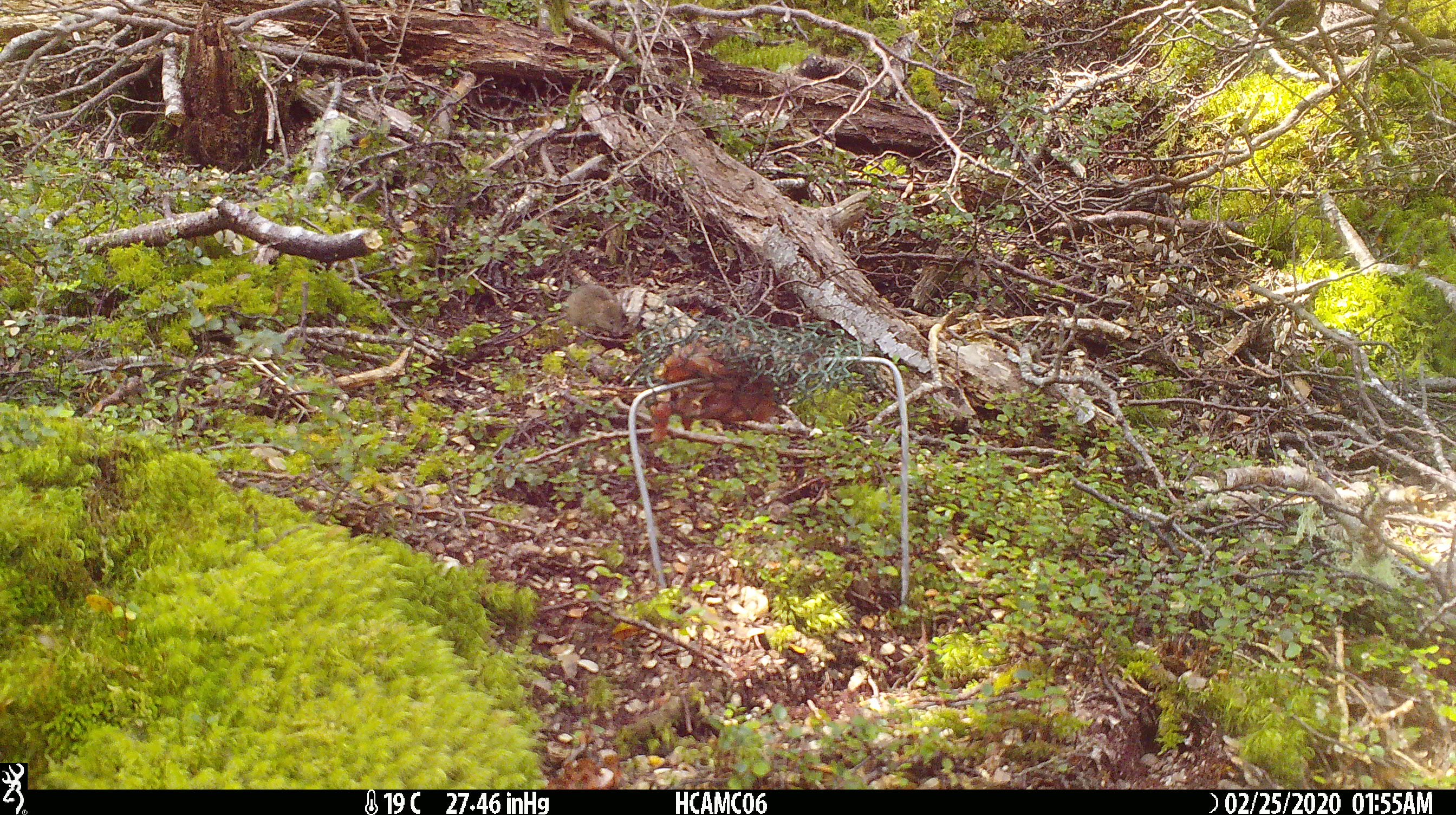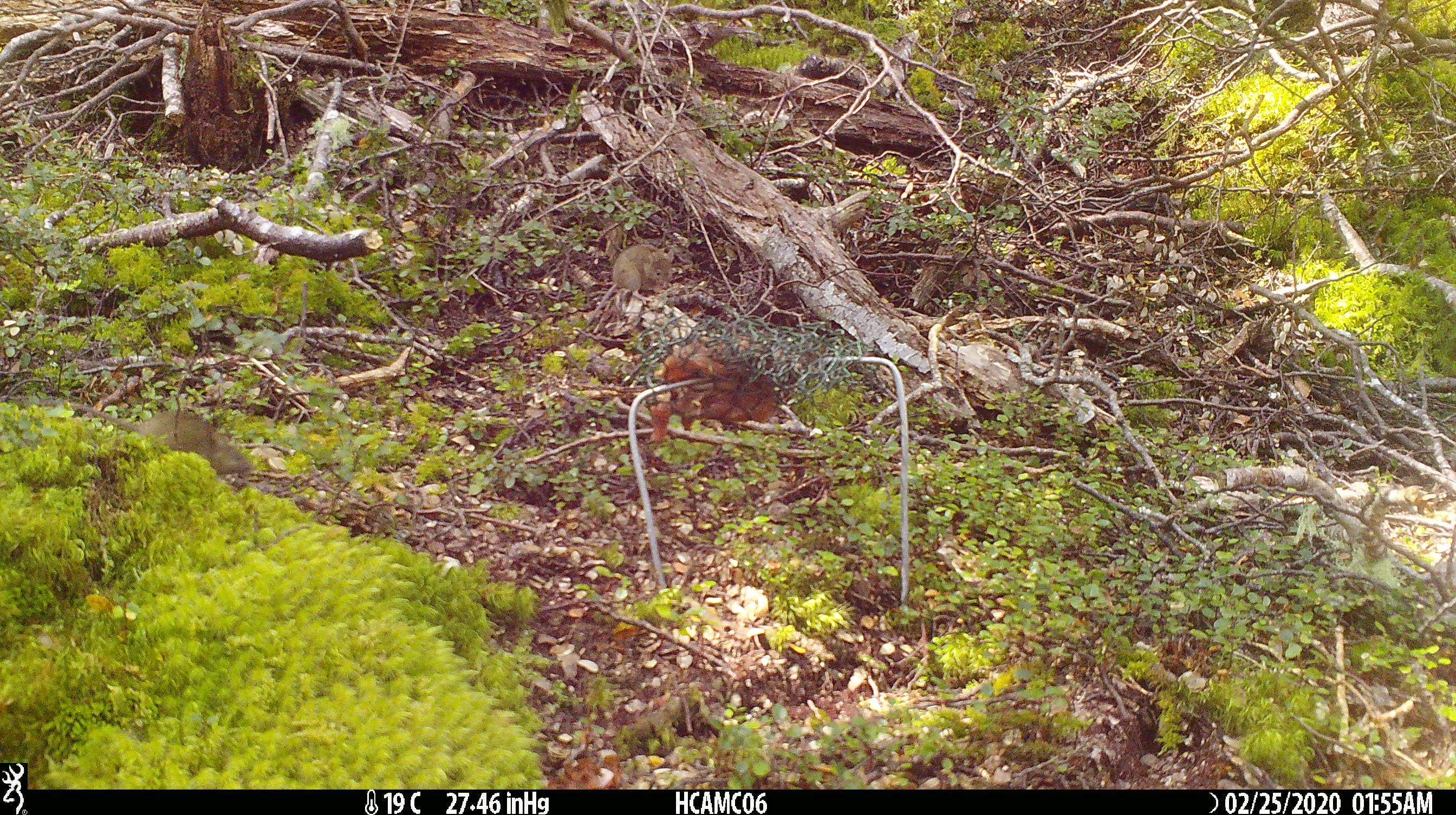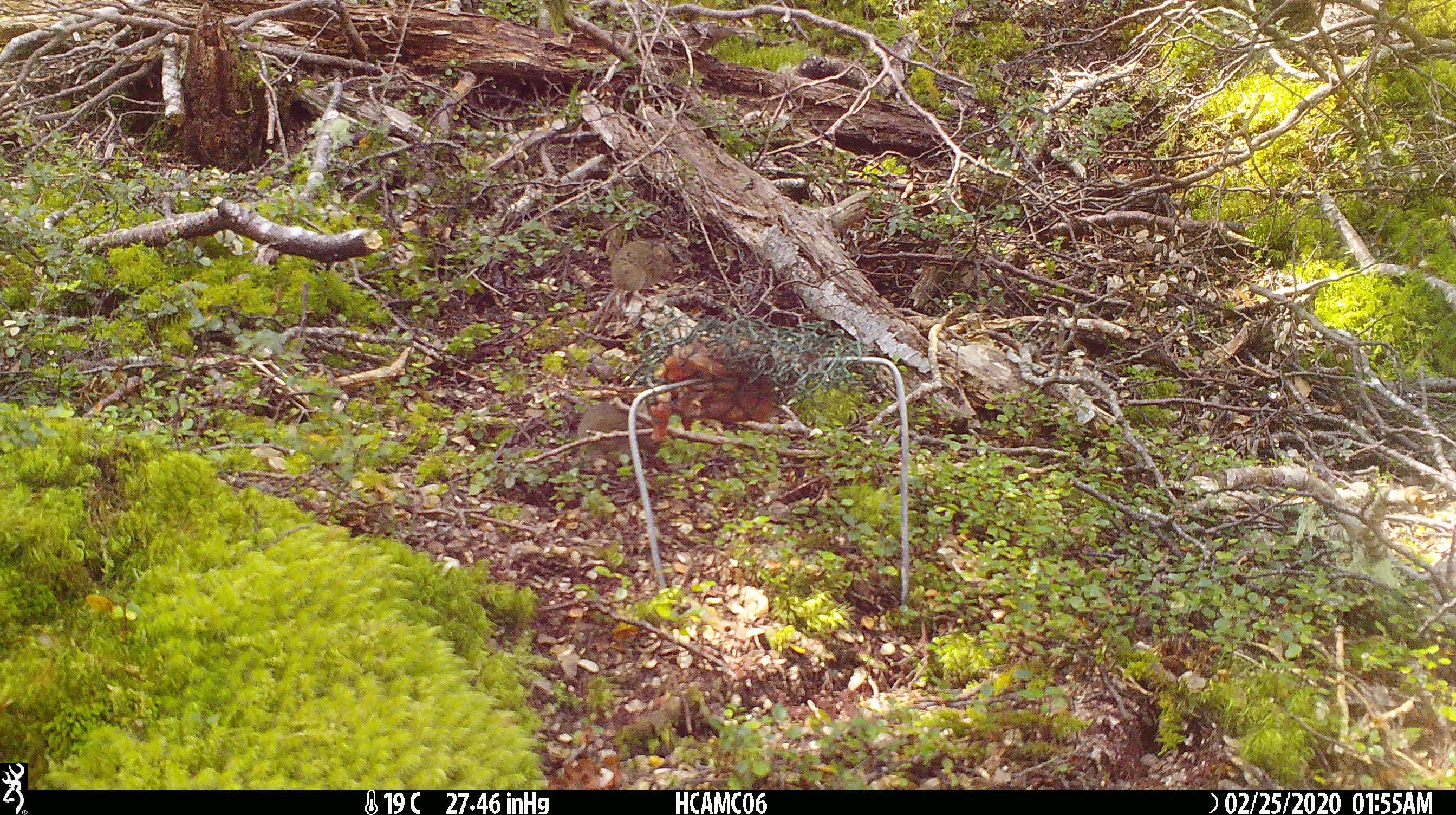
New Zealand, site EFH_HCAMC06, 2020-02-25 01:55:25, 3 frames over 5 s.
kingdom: Animalia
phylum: Chordata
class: Mammalia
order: Rodentia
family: Muridae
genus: Mus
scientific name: Mus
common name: mouse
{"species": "mouse (Mus)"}